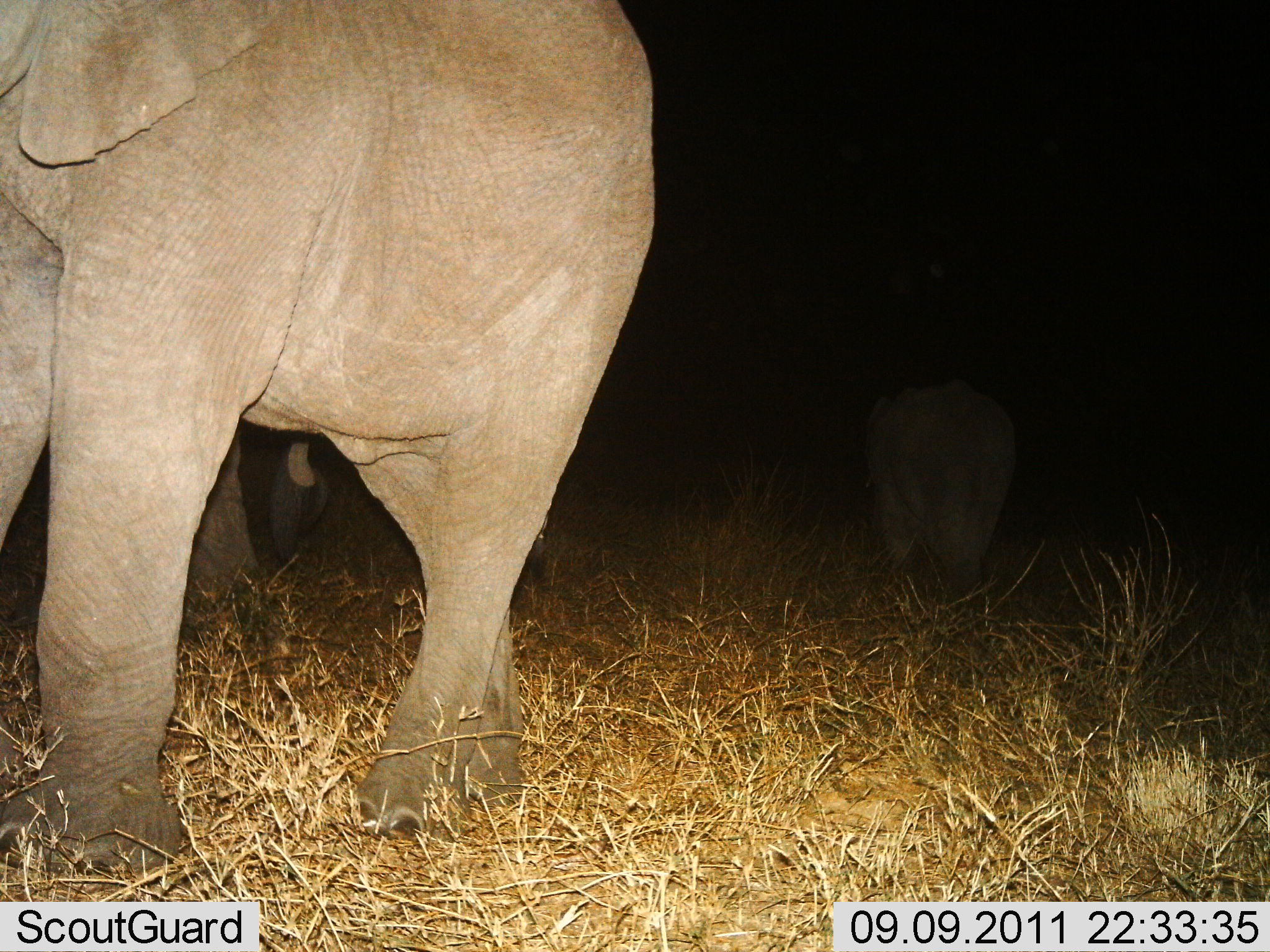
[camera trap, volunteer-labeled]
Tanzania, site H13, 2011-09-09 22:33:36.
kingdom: Animalia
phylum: Chordata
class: Mammalia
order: Proboscidea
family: Elephantidae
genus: Loxodonta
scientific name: Loxodonta africana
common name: african bush elephant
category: elephant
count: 3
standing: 64%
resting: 0%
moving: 43%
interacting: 0%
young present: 21%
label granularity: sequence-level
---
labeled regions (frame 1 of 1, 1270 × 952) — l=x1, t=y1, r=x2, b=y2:
animal: l=0, t=0, r=655, b=888; l=860, t=369, r=1020, b=612